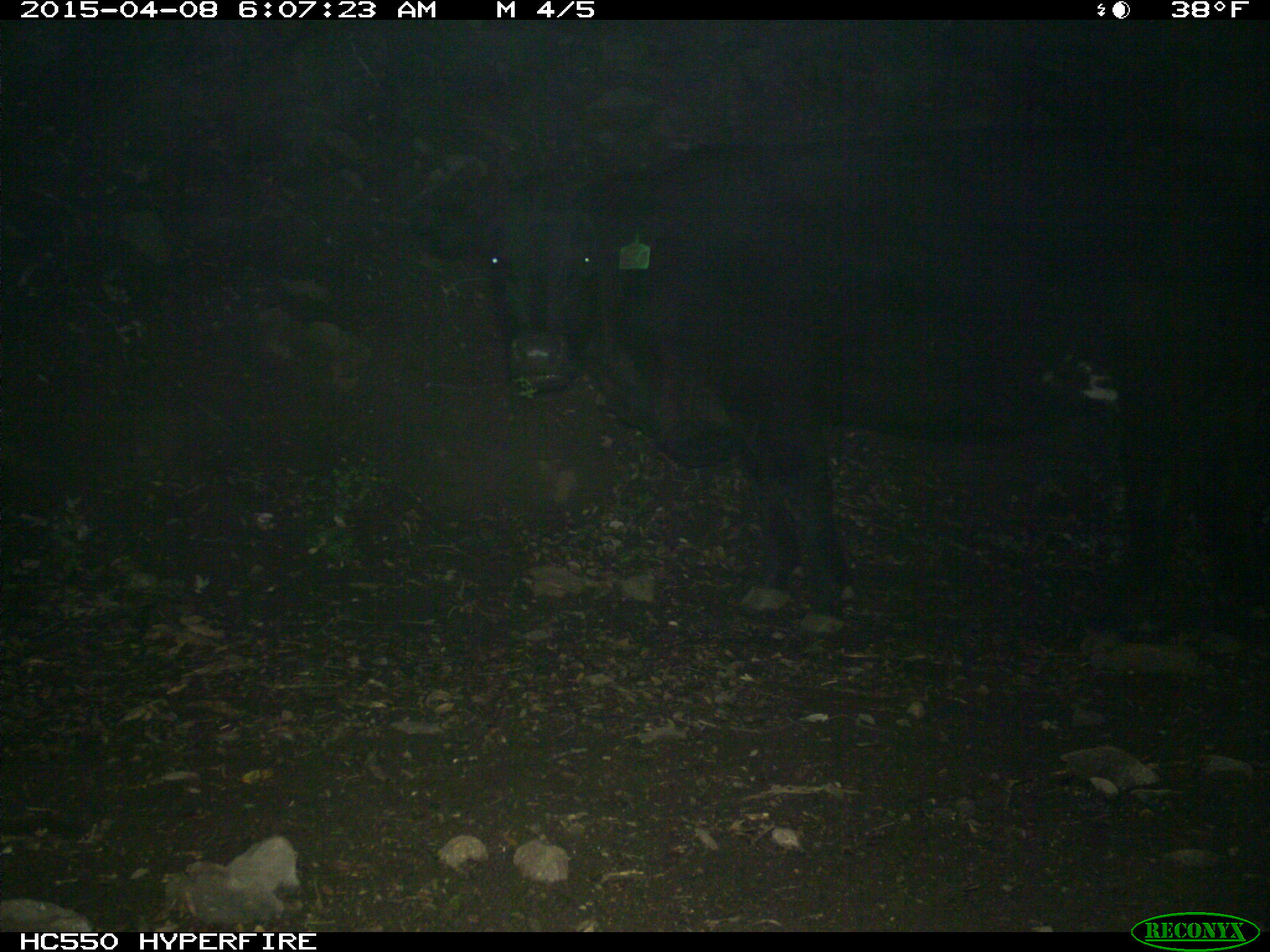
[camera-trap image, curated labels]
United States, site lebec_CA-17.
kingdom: Animalia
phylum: Chordata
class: Mammalia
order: Artiodactyla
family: Bovidae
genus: Bos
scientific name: Bos taurus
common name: domestic cow